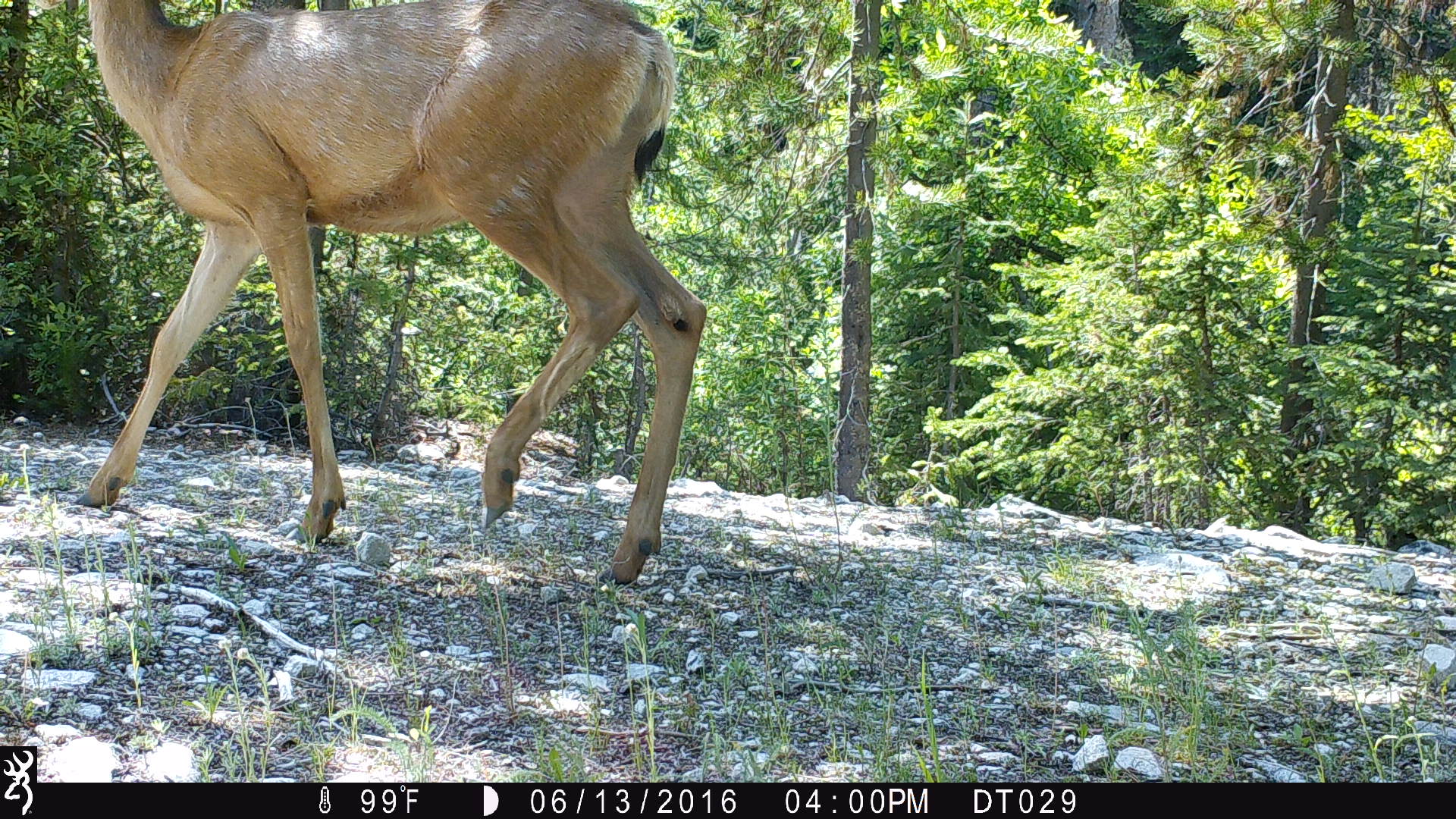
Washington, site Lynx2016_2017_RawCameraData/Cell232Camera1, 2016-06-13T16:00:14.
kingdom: Animalia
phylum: Chordata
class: Mammalia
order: Artiodactyla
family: Cervidae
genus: Odocoileus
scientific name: Odocoileus hemionus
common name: mule deer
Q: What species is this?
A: Odocoileus hemionus (mule deer).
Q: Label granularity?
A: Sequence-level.